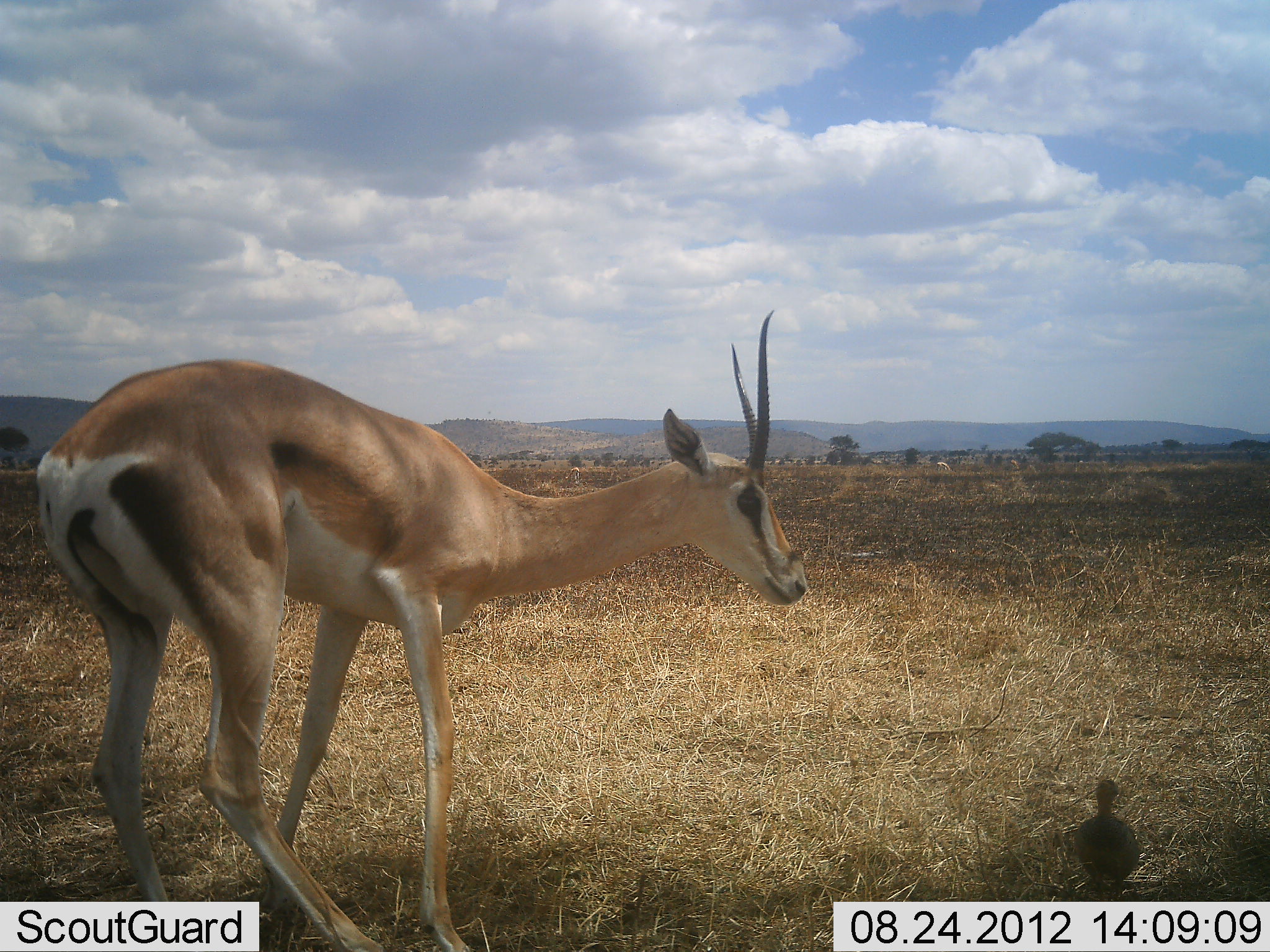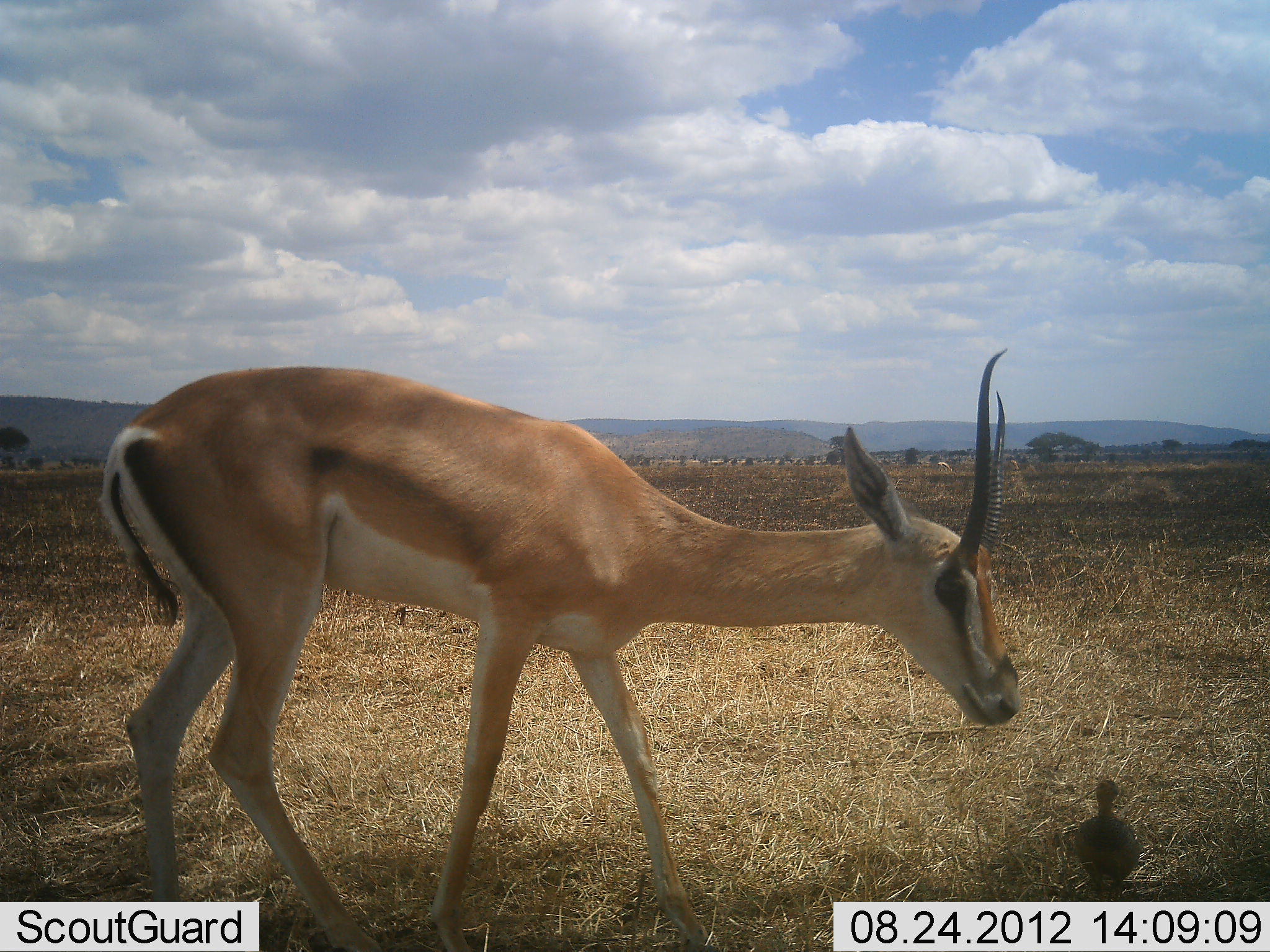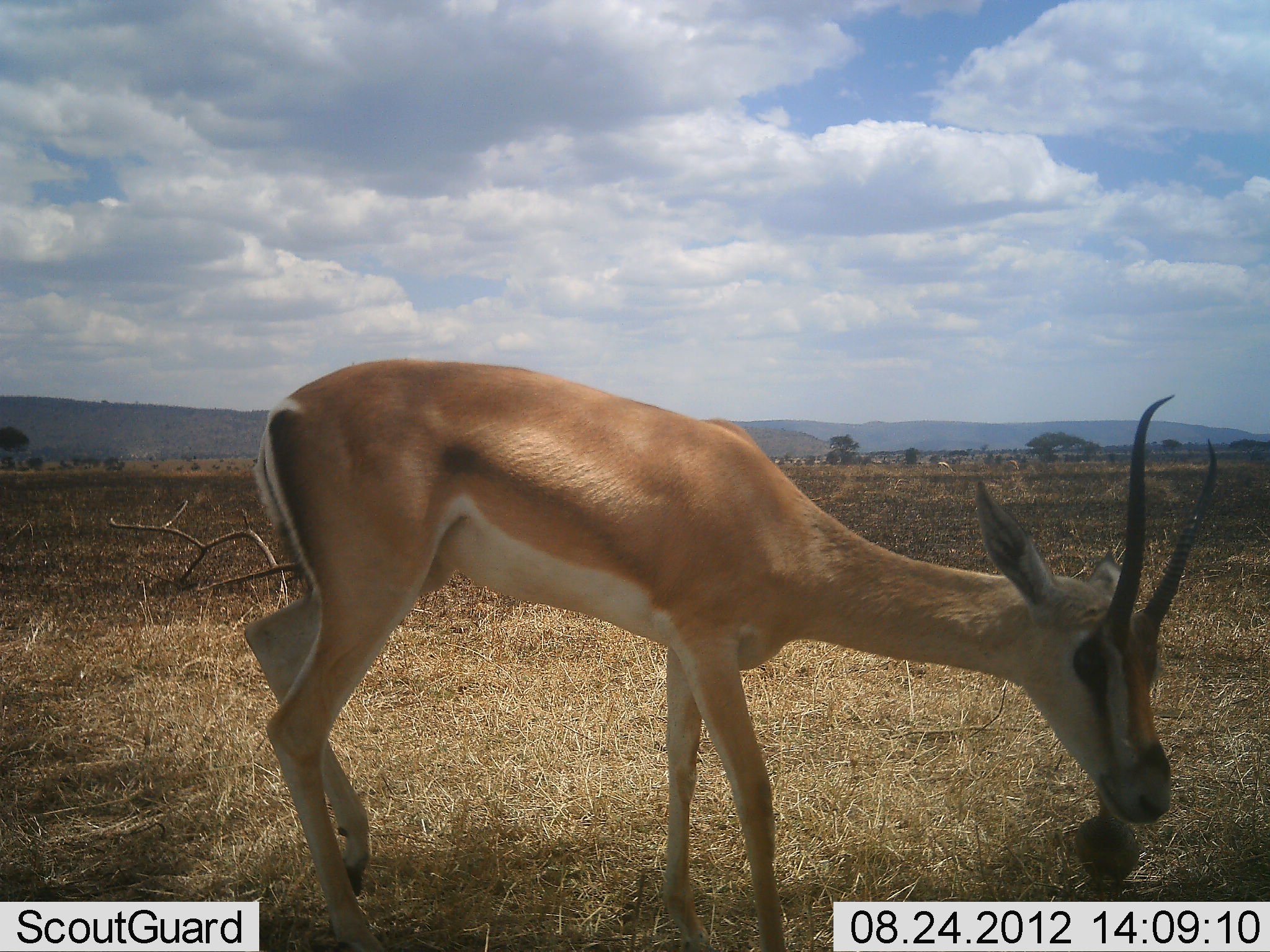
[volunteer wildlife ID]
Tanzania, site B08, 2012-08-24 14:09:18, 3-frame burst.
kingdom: Animalia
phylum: Chordata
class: Mammalia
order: Artiodactyla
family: Bovidae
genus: Nanger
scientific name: Nanger granti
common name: grant's gazelle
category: gazellegrants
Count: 1.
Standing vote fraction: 25%.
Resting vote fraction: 0%.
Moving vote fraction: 75%.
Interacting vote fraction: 12%.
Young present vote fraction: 0%.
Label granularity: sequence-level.